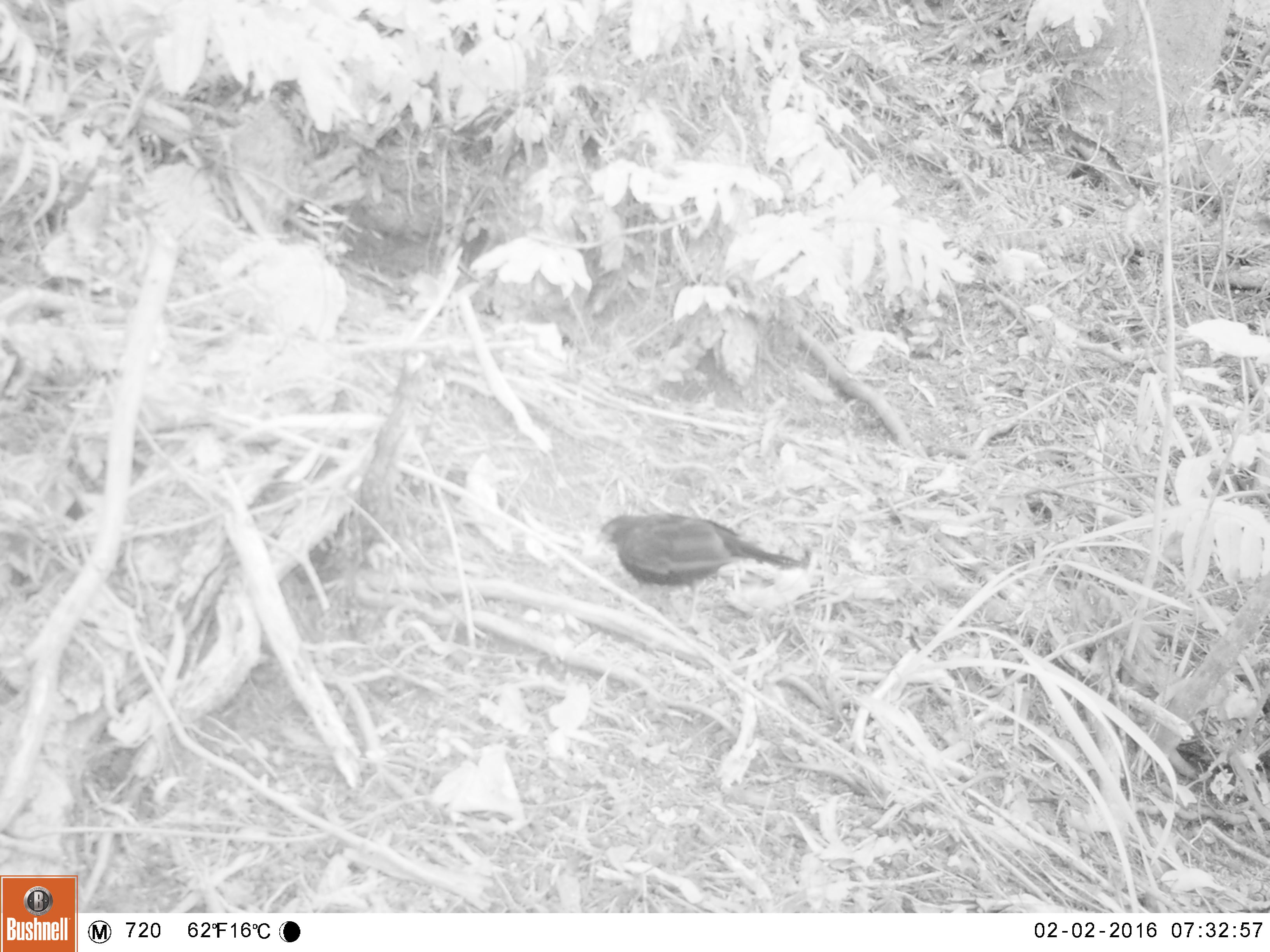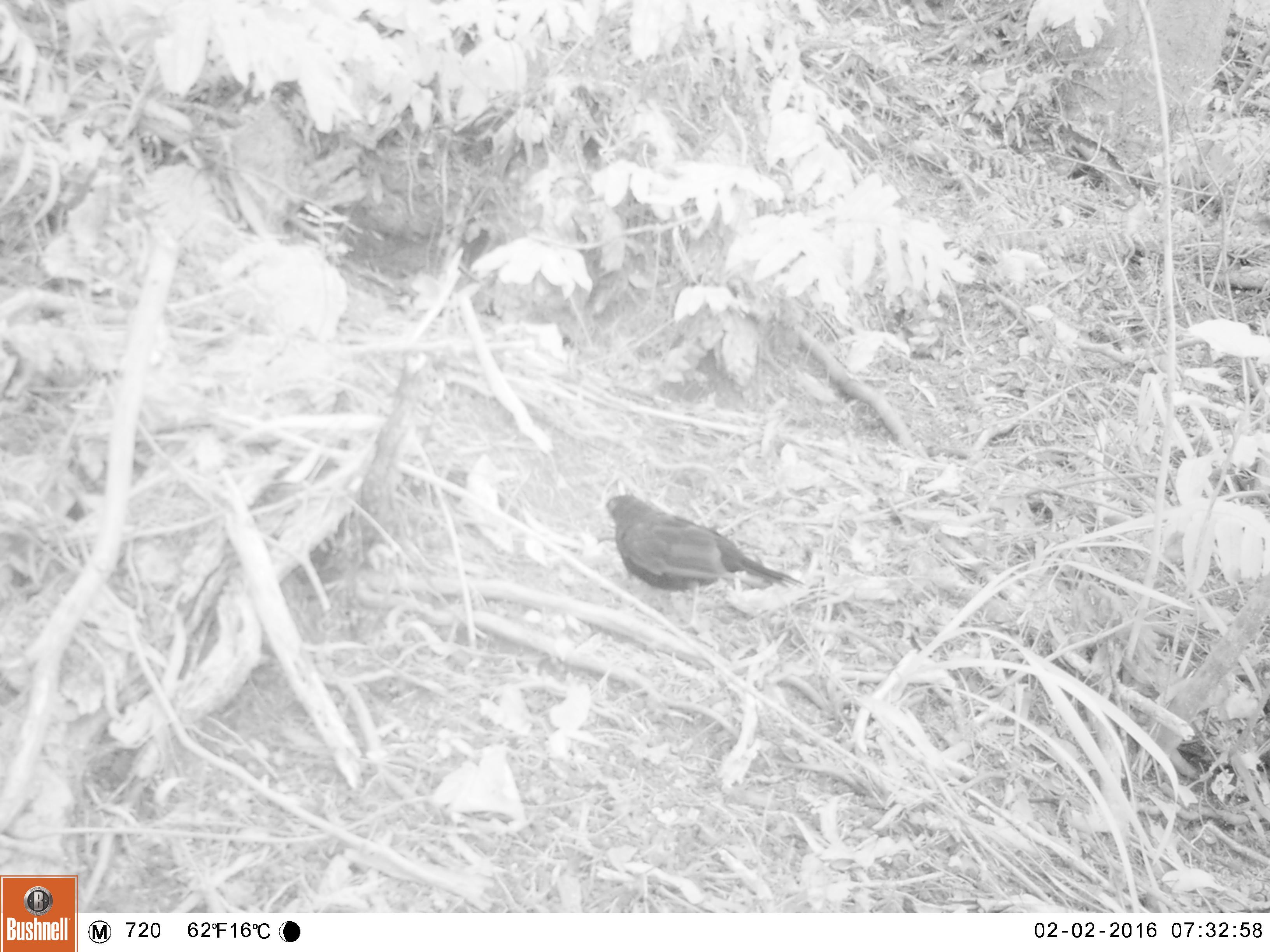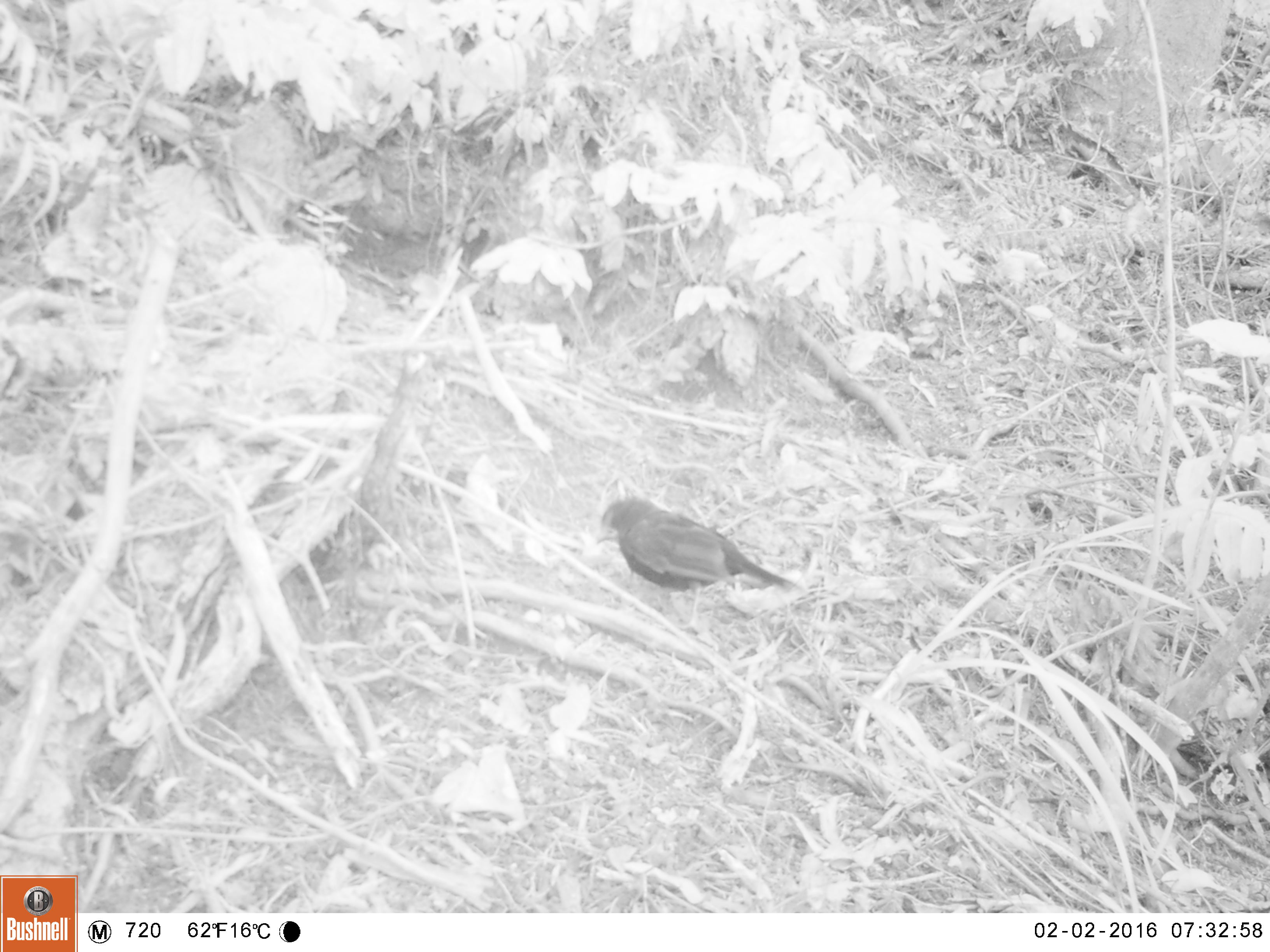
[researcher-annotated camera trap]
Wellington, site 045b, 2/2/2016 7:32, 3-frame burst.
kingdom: Animalia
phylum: Chordata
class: Aves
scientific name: Aves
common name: bird